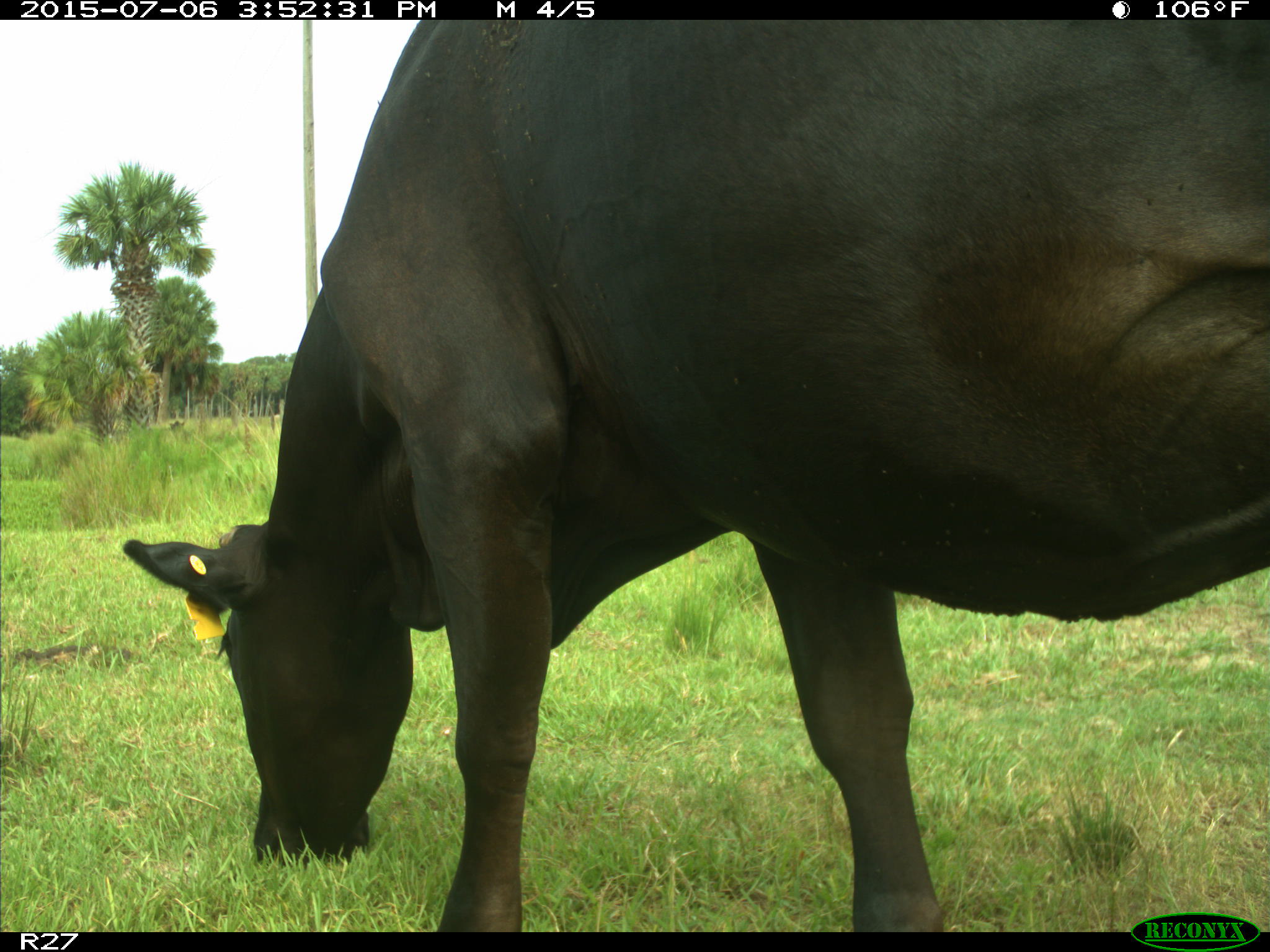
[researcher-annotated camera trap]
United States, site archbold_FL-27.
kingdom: Animalia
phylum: Chordata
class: Mammalia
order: Artiodactyla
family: Bovidae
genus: Bos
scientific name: Bos taurus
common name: domestic cow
Bos taurus (domestic cow).